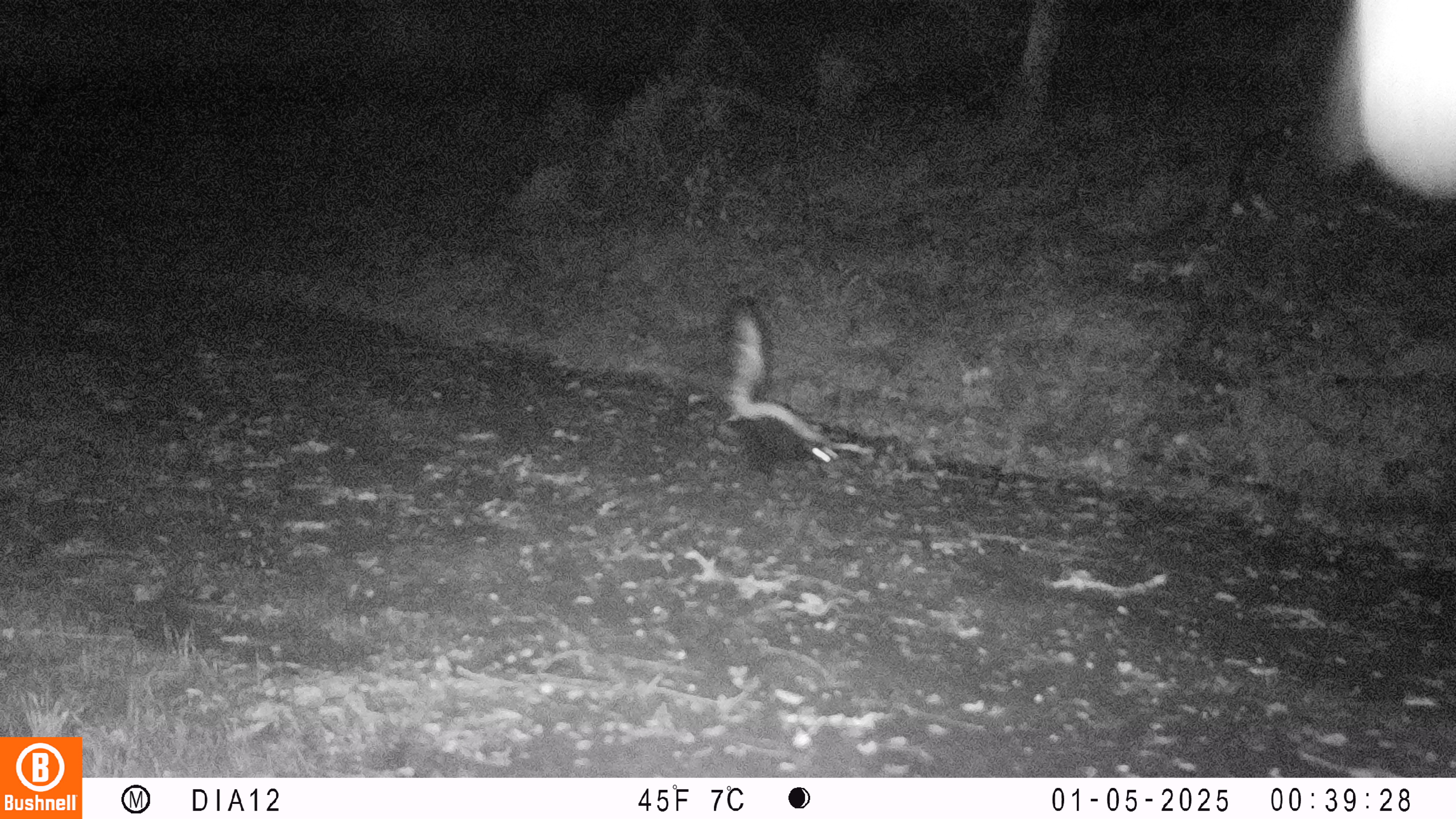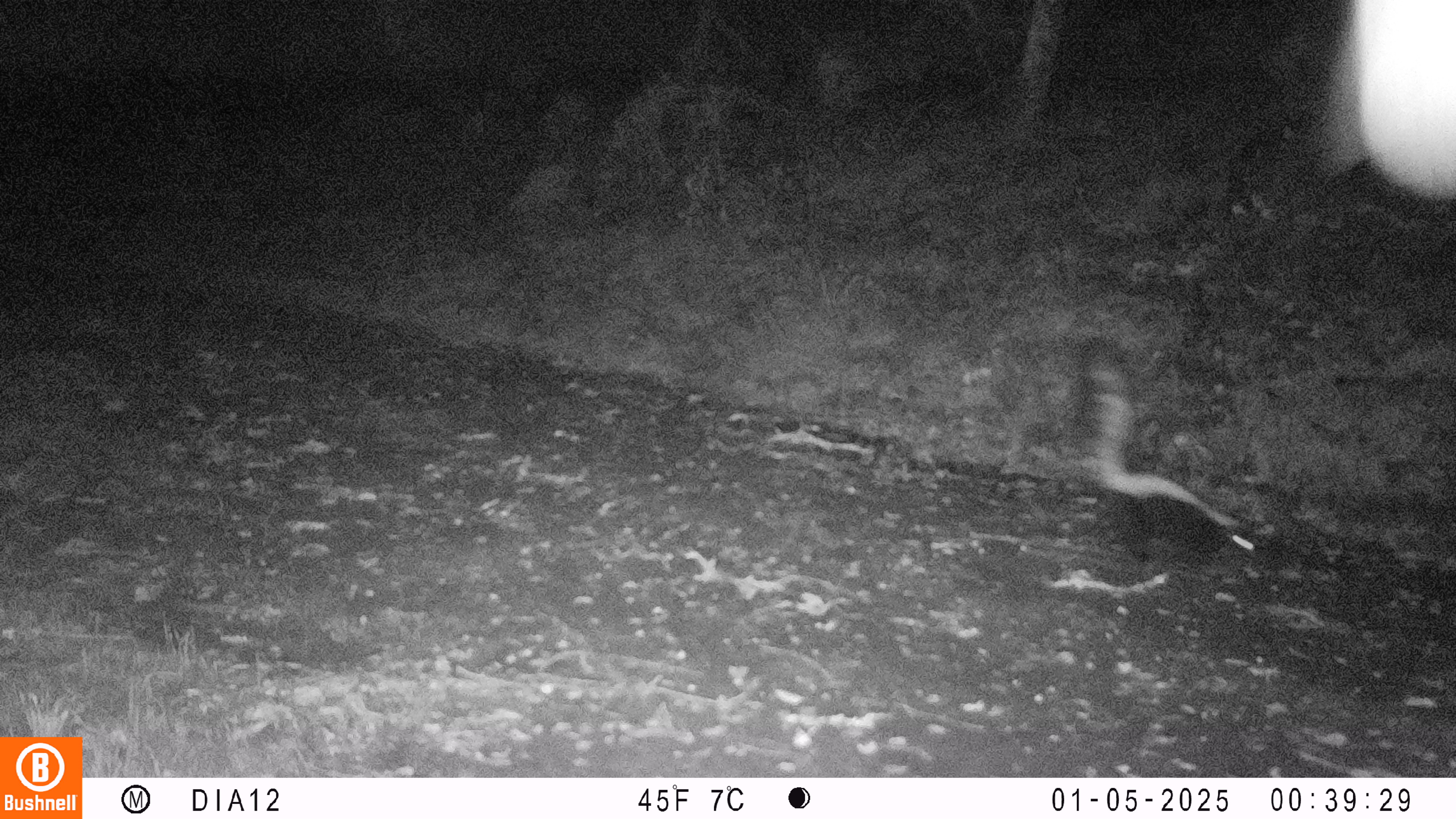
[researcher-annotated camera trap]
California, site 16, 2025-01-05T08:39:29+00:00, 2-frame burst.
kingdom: Animalia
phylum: Chordata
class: Mammalia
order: Carnivora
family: Mephitidae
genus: Mephitis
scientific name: Mephitis mephitis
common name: striped skunk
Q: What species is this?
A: Striped skunk (Mephitis mephitis).